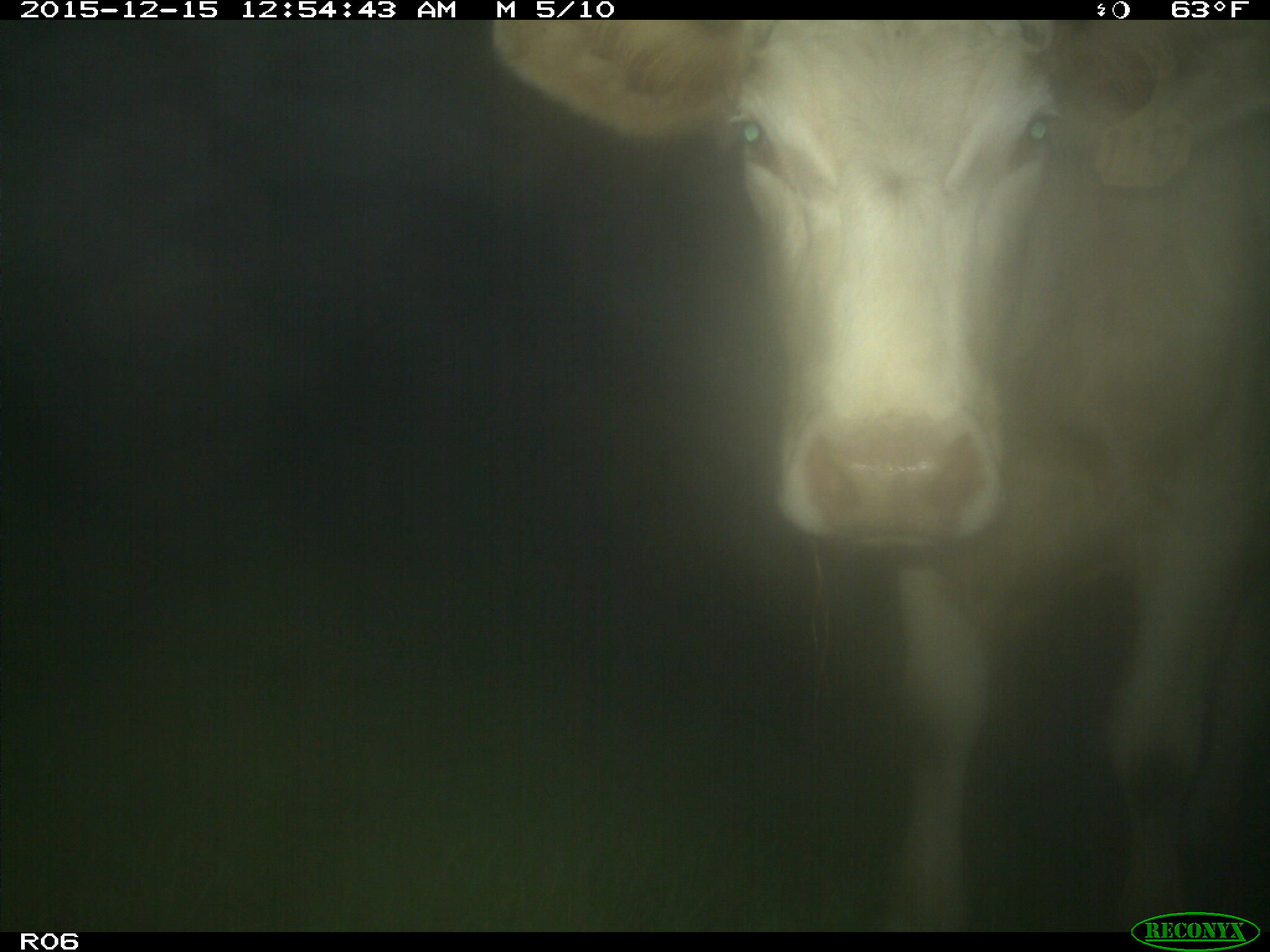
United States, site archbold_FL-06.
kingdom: Animalia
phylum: Chordata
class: Mammalia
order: Artiodactyla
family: Bovidae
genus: Bos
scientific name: Bos taurus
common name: domestic cow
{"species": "Bos taurus (domestic cow)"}